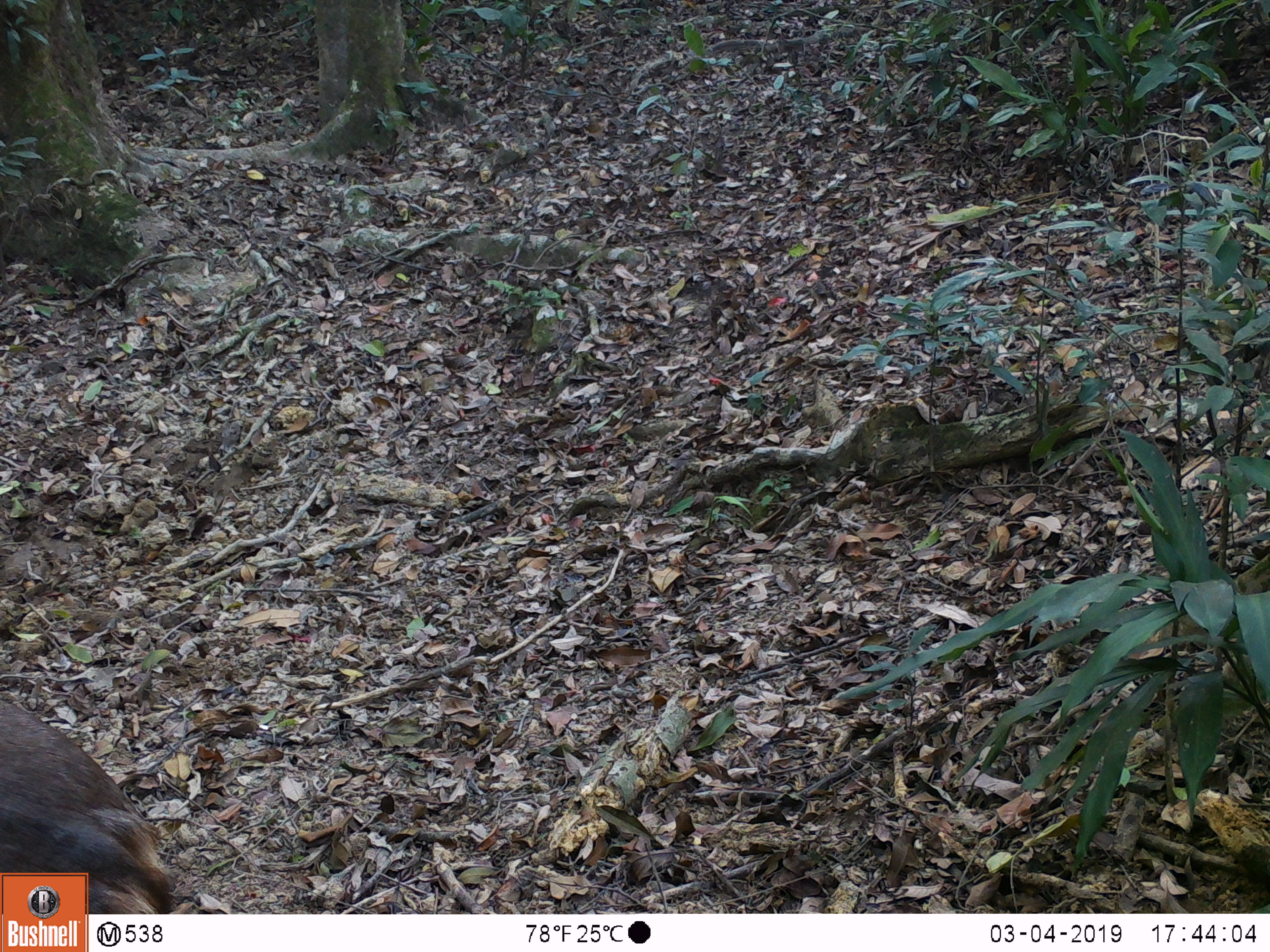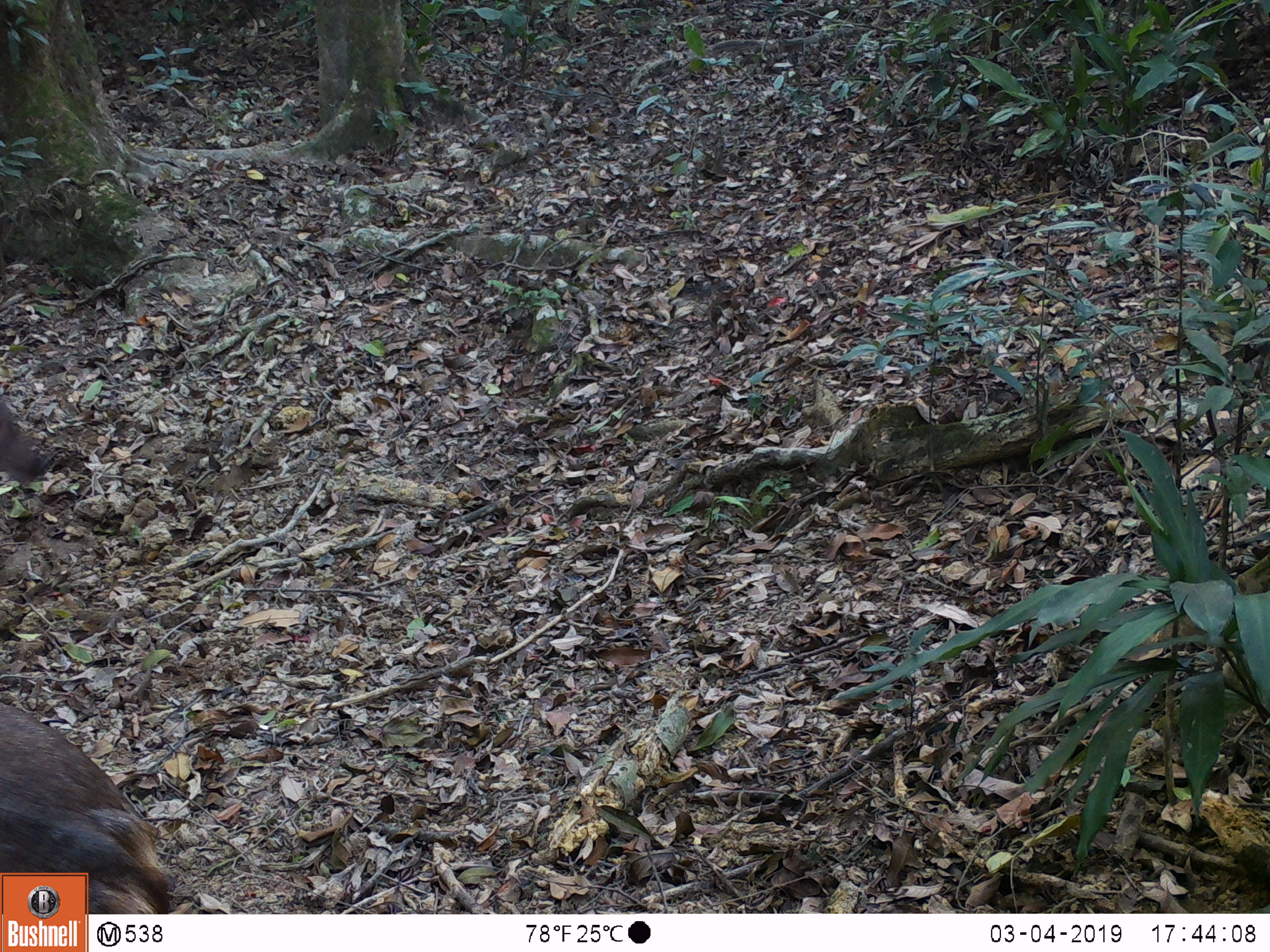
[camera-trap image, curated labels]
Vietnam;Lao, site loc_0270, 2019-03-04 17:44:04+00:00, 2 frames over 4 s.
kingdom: Animalia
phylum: Chordata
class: Mammalia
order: Artiodactyla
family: Cervidae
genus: Rusa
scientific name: Rusa unicolor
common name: sambar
Sambar (Rusa unicolor). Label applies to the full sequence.